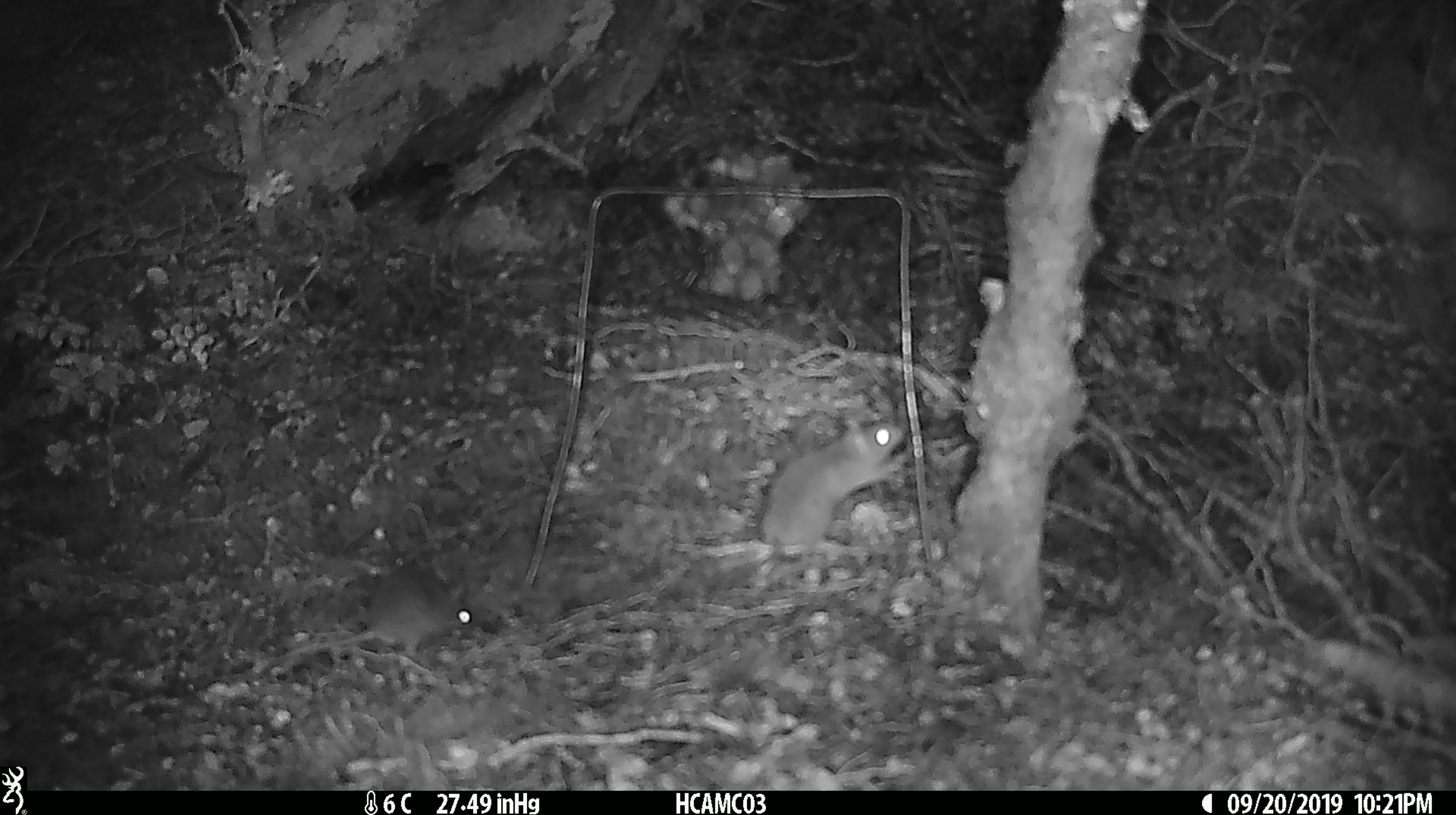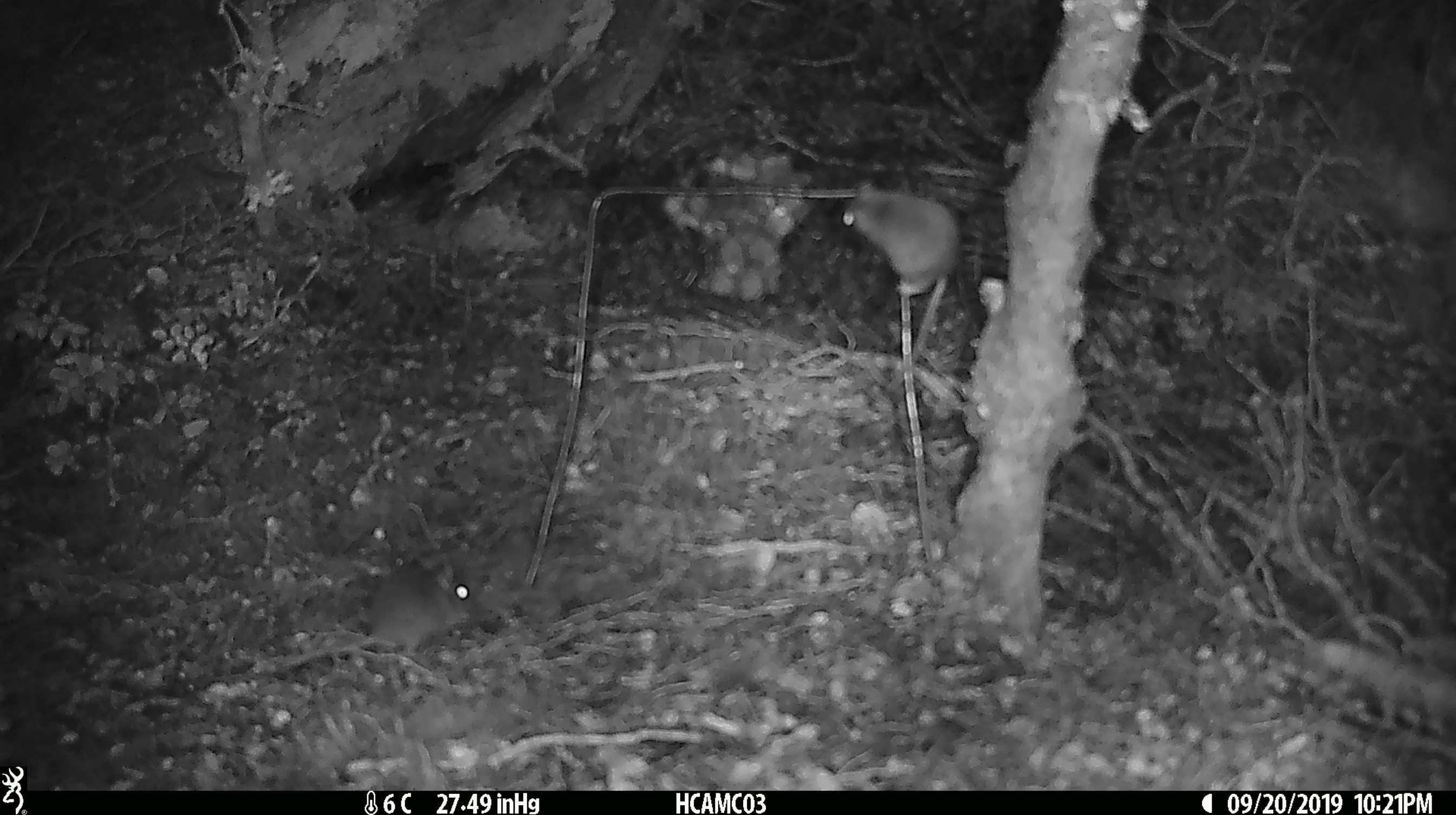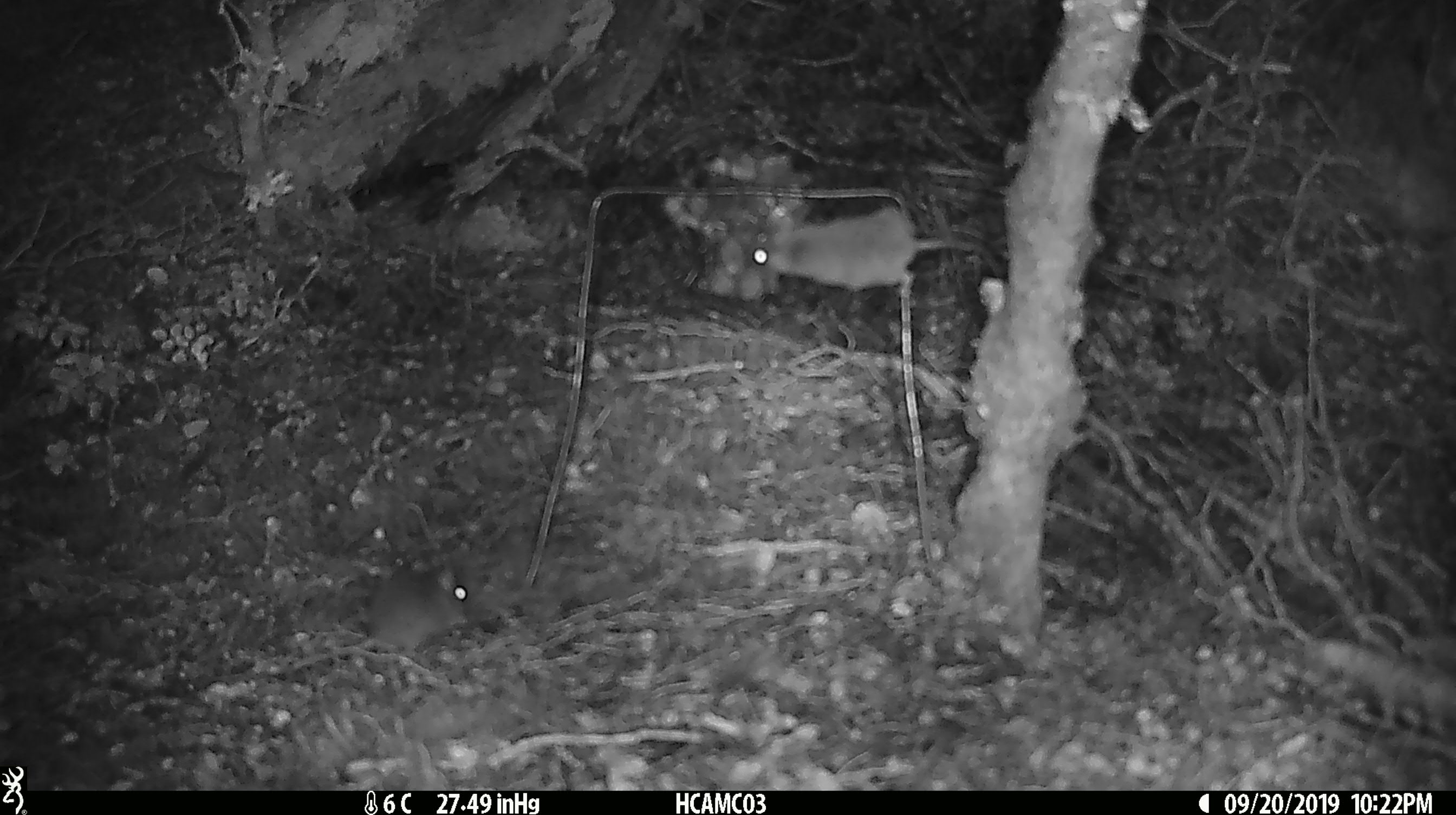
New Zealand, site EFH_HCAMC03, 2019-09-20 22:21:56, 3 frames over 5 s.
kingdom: Animalia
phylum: Chordata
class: Mammalia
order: Rodentia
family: Muridae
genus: Mus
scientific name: Mus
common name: mouse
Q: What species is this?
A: Mouse (Mus).